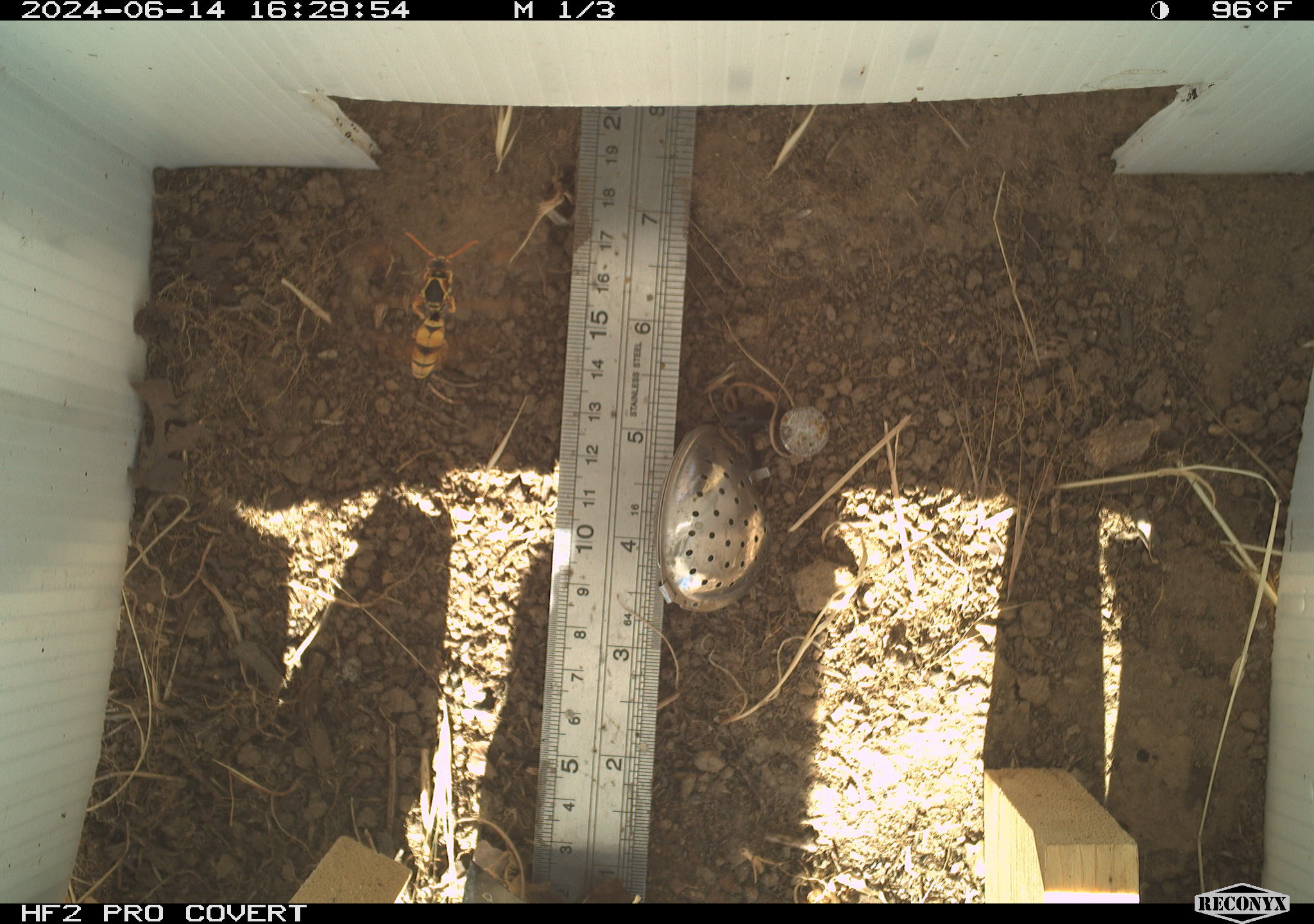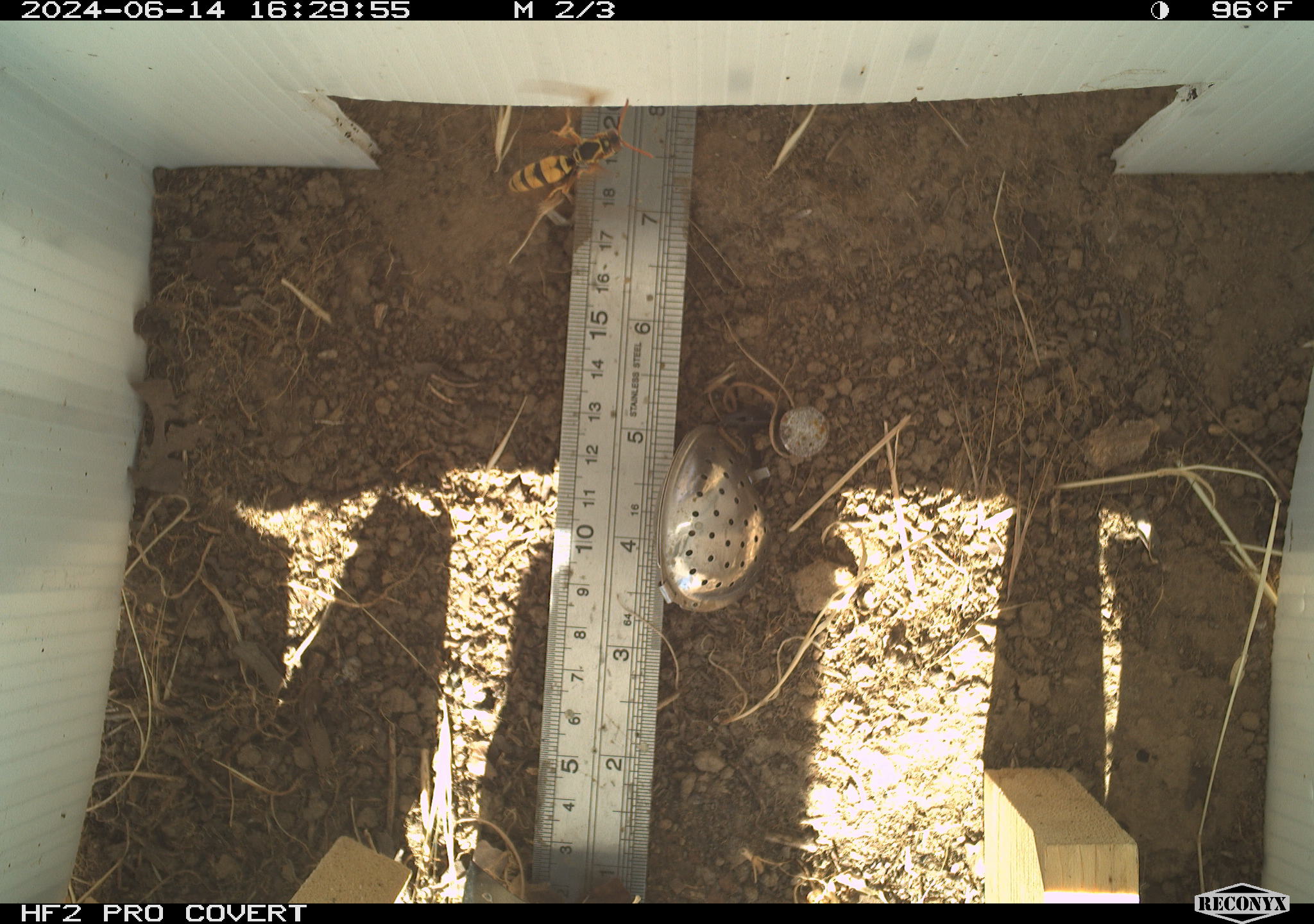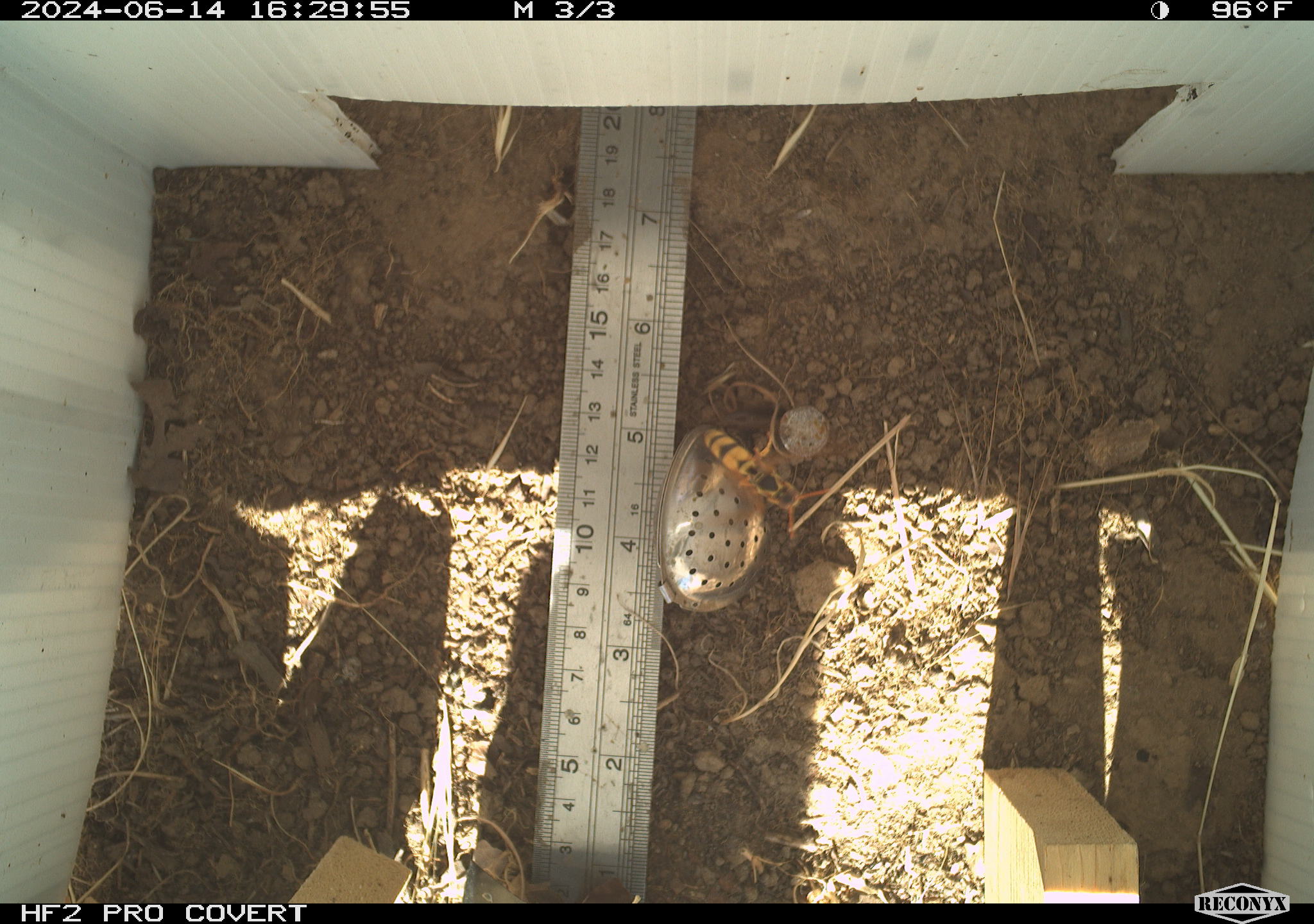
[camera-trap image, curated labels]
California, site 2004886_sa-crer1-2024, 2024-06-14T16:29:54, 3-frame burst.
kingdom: Animalia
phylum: Arthropoda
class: Insecta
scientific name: Insecta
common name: insect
Insect (Insecta).